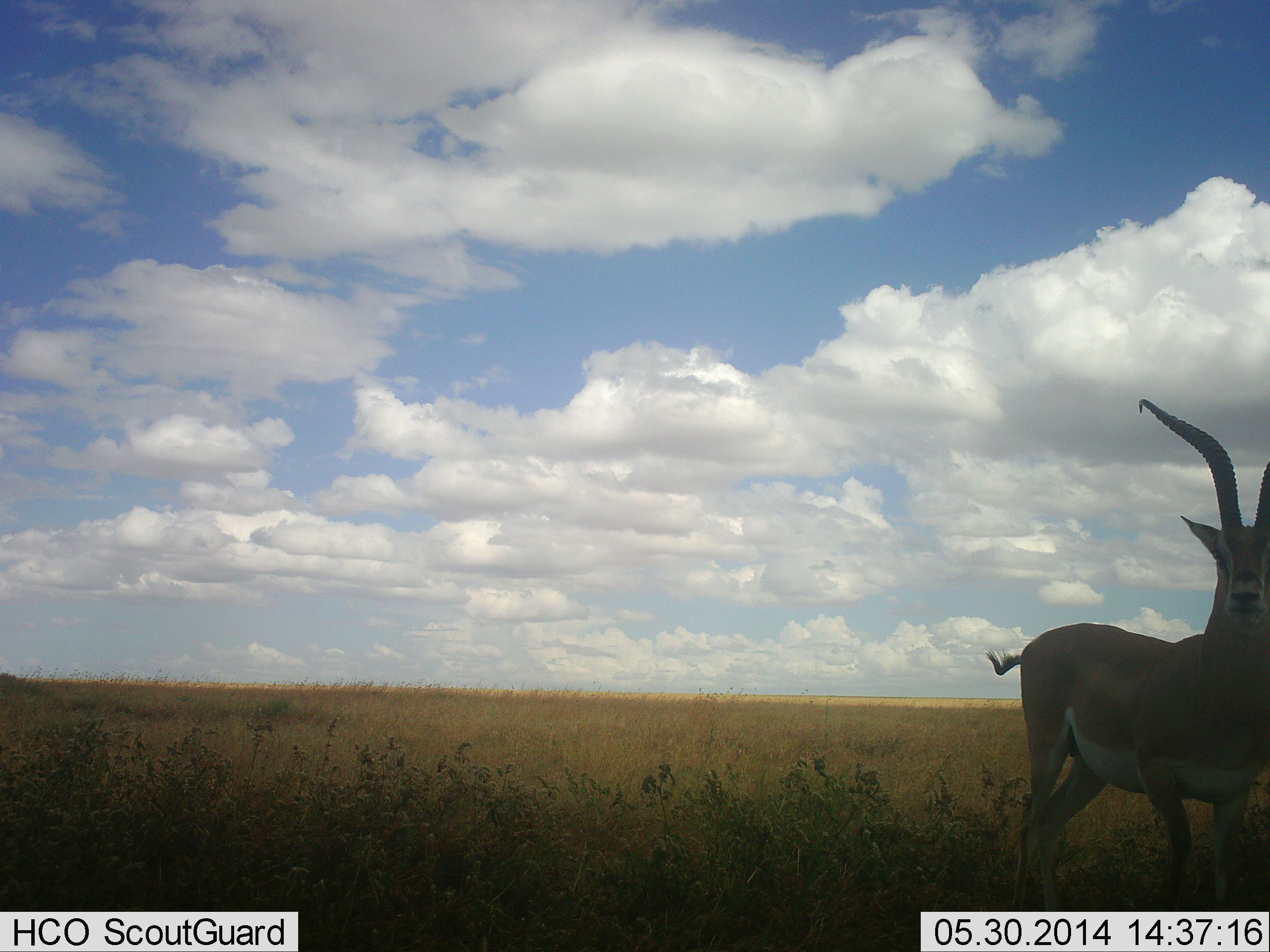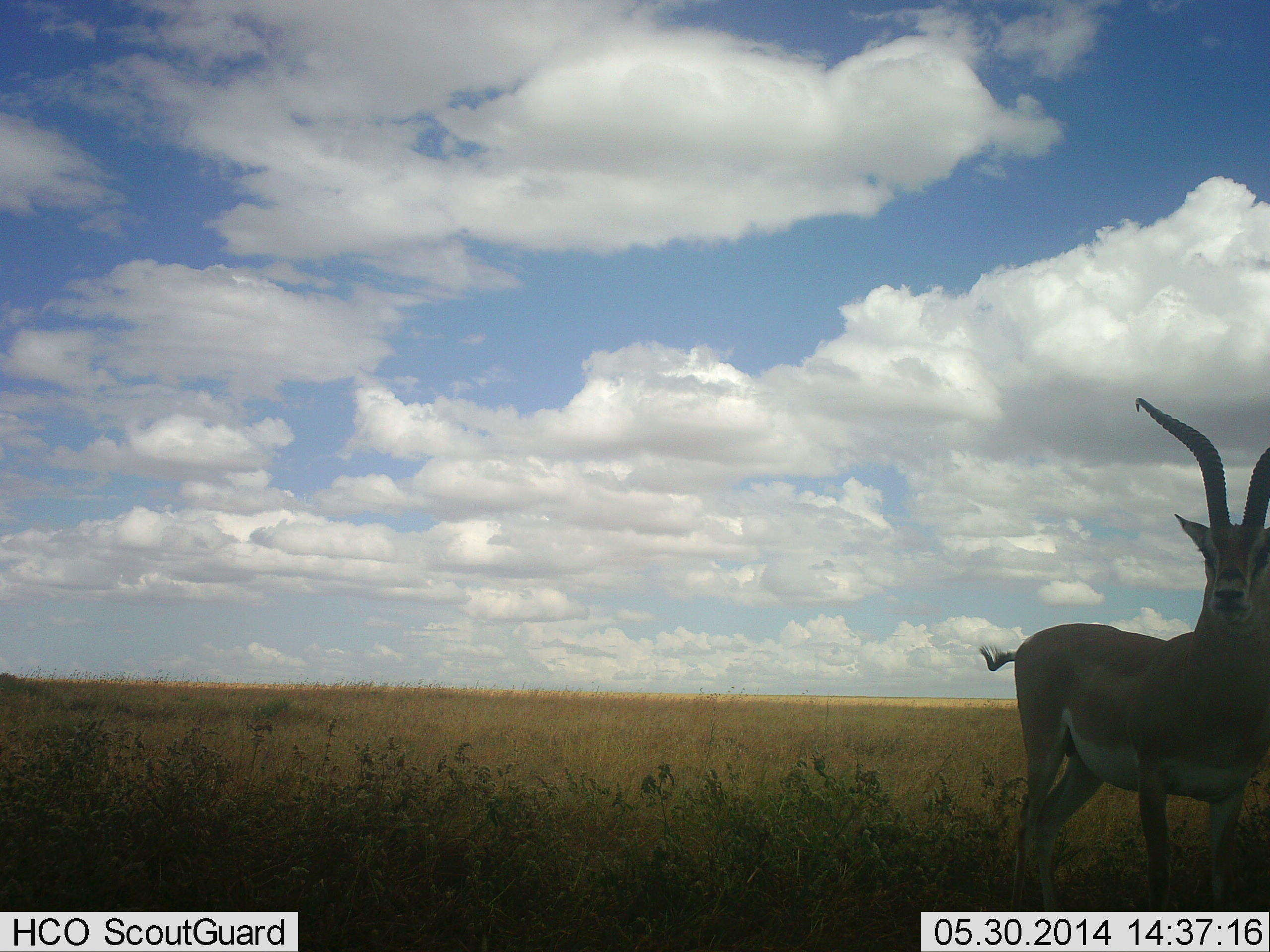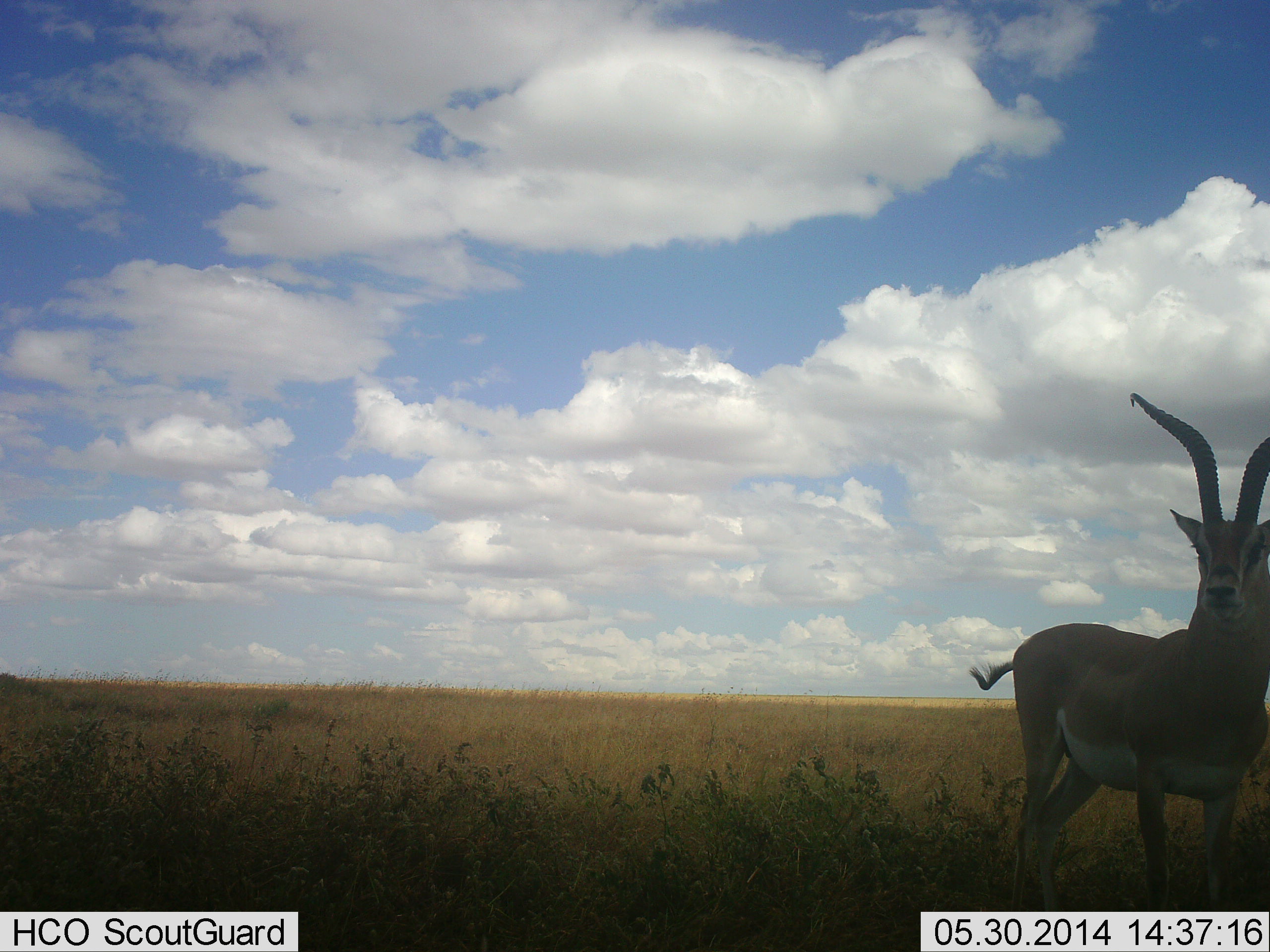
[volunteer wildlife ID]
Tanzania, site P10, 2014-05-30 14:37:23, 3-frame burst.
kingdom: Animalia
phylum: Chordata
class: Mammalia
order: Artiodactyla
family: Bovidae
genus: Nanger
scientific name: Nanger granti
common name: grant's gazelle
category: gazellegrants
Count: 1.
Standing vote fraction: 100%.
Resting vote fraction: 0%.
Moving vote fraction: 0%.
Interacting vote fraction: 0%.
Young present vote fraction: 0%.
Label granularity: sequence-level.